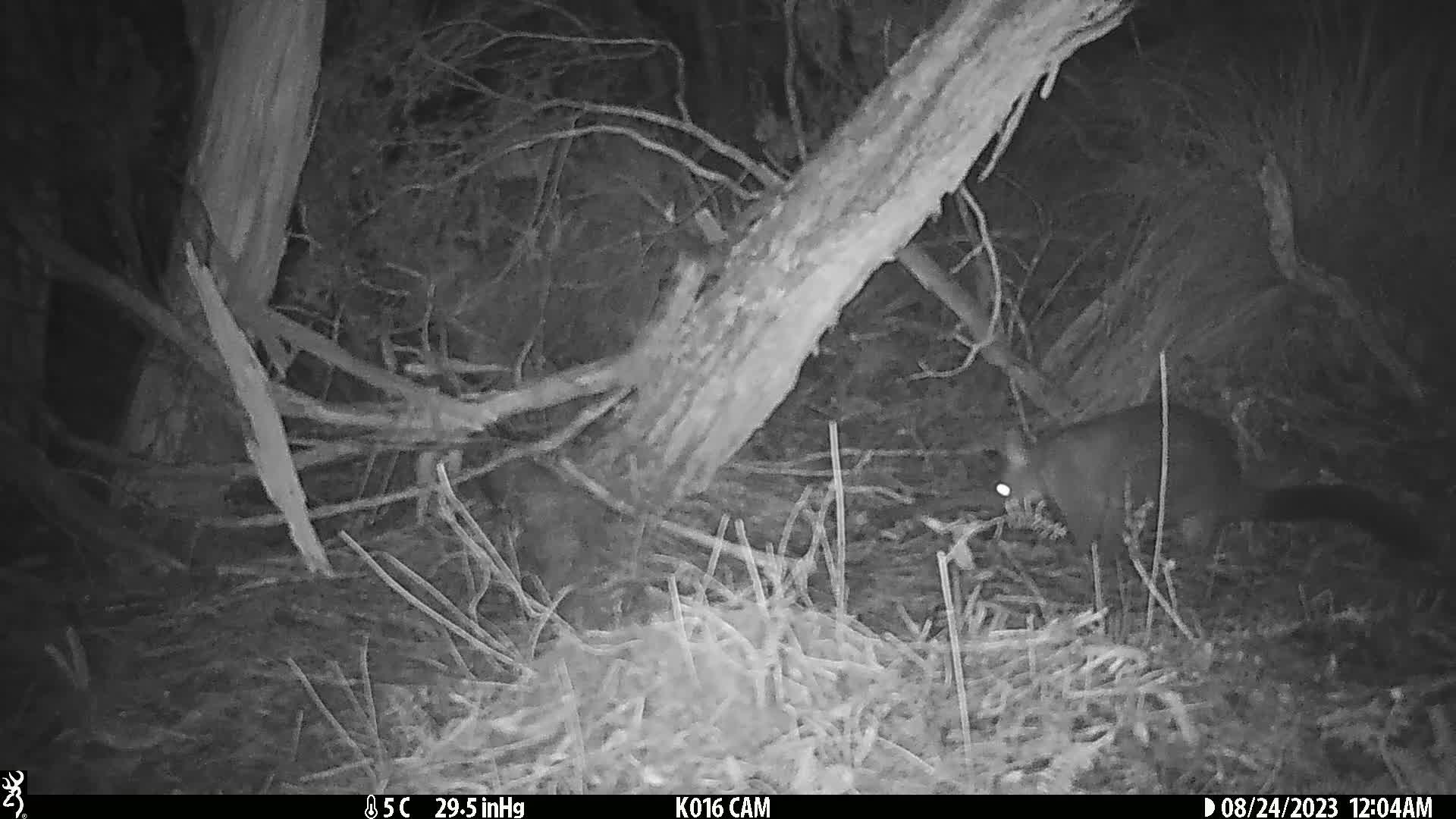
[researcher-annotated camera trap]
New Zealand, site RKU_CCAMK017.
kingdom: Animalia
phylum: Chordata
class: Mammalia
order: Diprotodontia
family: Phalangeridae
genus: Trichosurus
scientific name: Trichosurus vulpecula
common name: common brushtail possum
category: possum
Possum (common brushtail possum) (Trichosurus vulpecula).